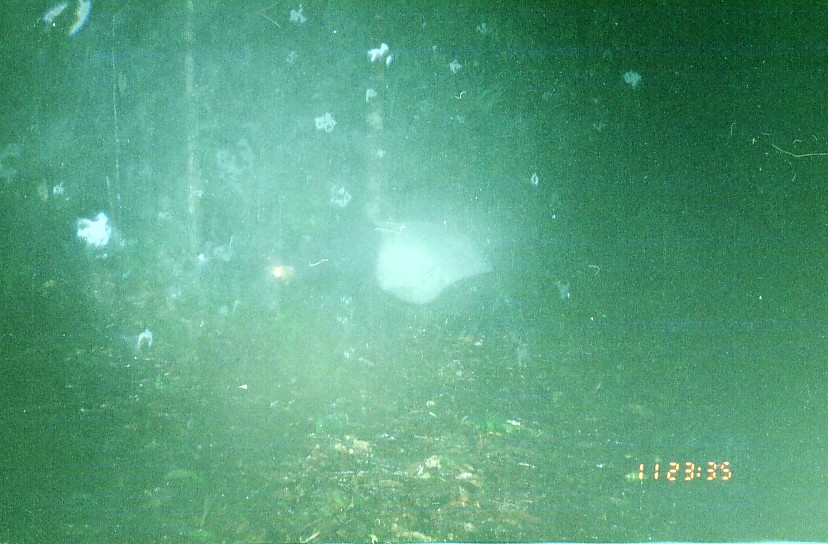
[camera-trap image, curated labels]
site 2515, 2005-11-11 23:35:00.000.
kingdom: Animalia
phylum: Chordata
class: Mammalia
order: Perissodactyla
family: Tapiridae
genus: Tapirus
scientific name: Tapirus indicus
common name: malayan tapir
Tapirus indicus (malayan tapir), count 1.